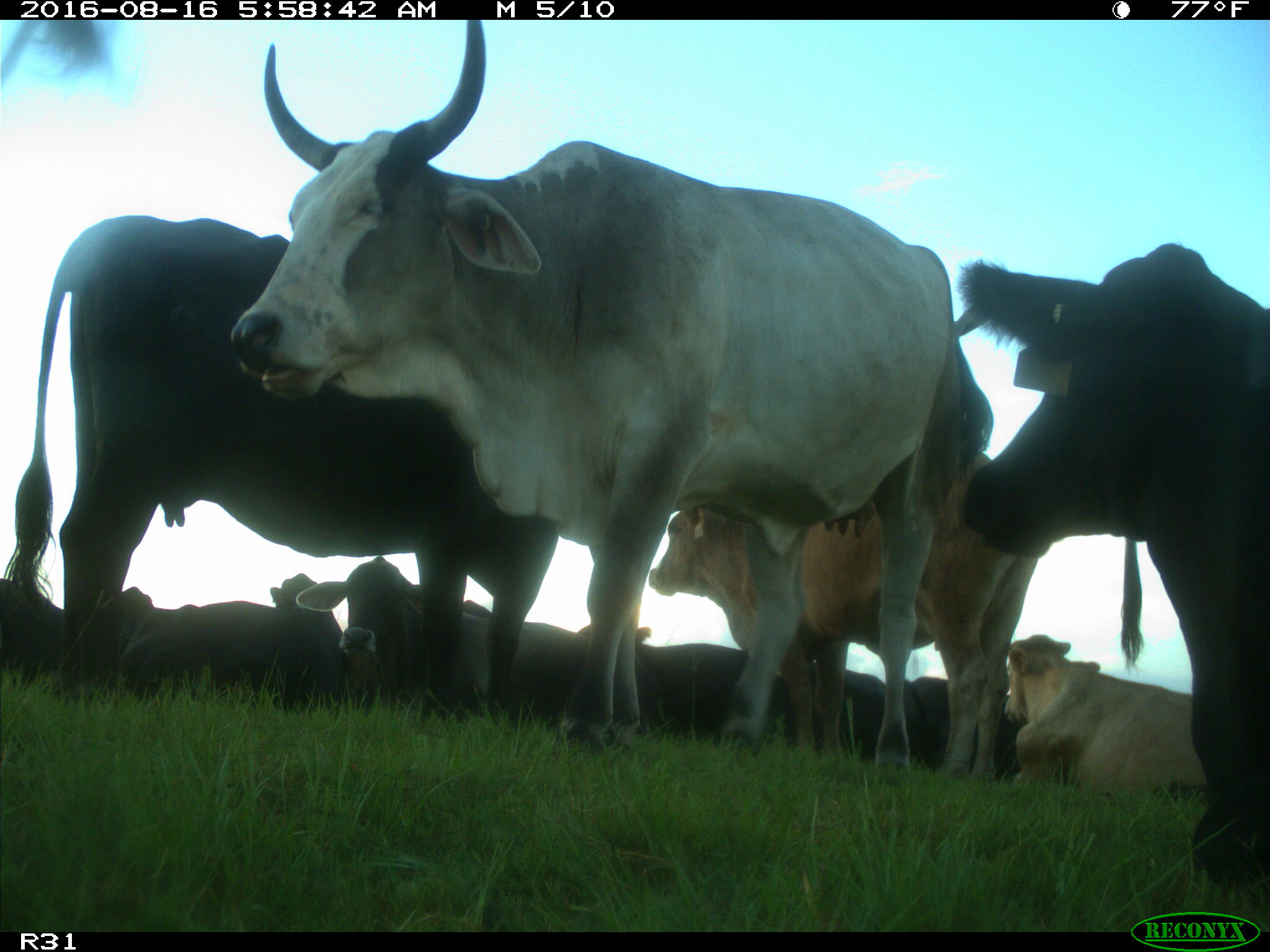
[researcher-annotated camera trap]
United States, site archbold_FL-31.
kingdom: Animalia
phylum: Chordata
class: Mammalia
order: Artiodactyla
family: Bovidae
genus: Bos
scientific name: Bos taurus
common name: domestic cow